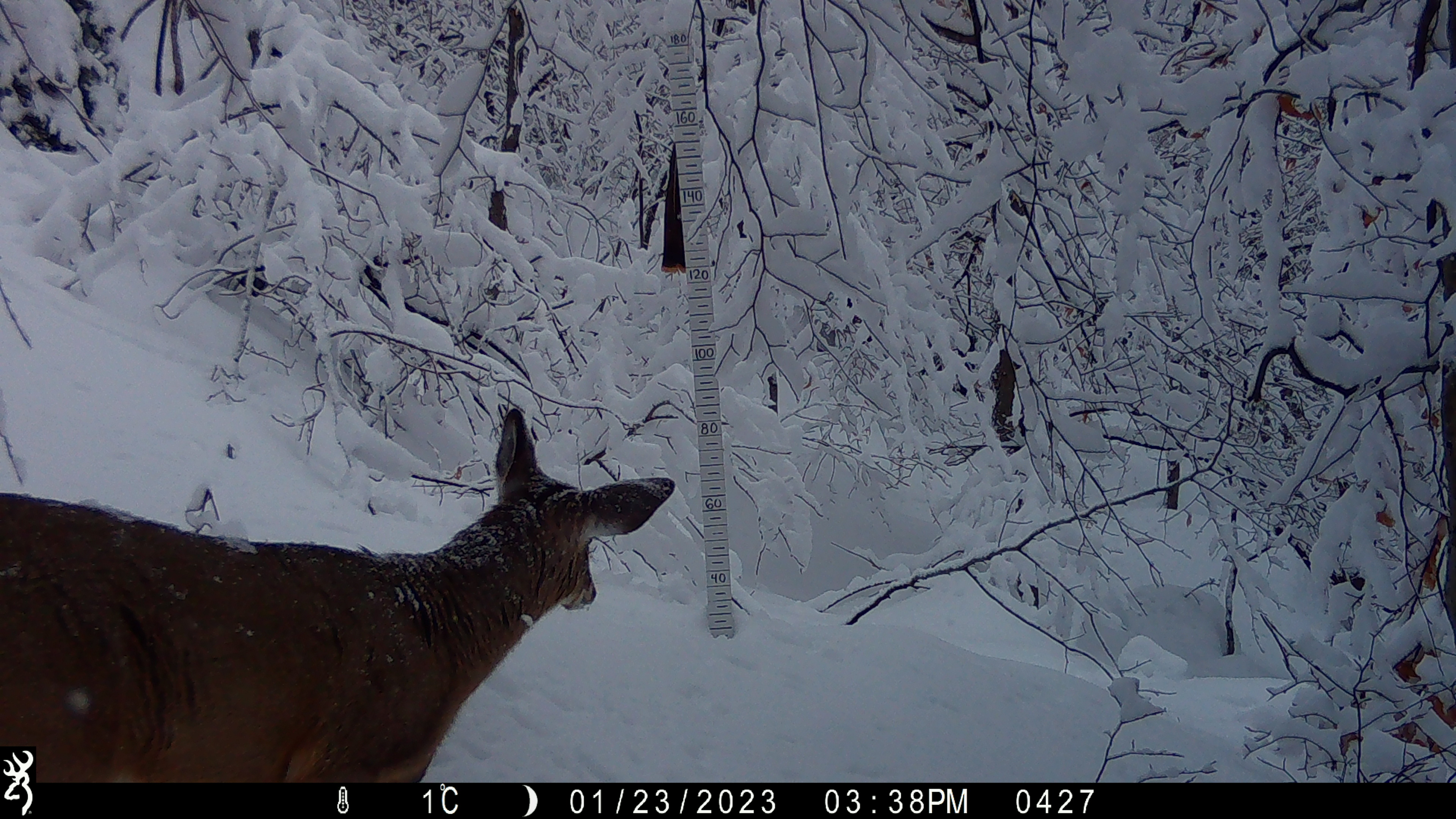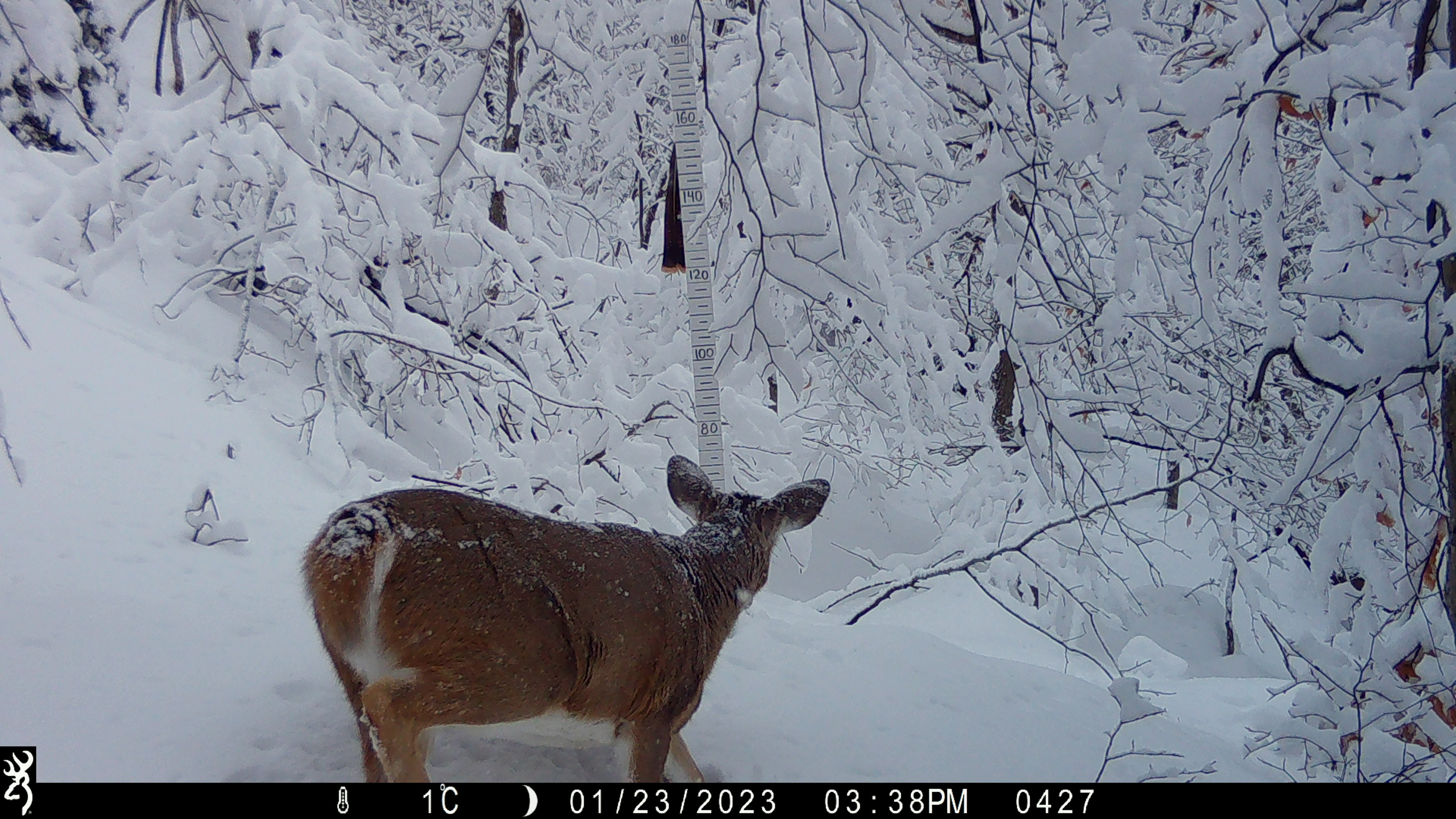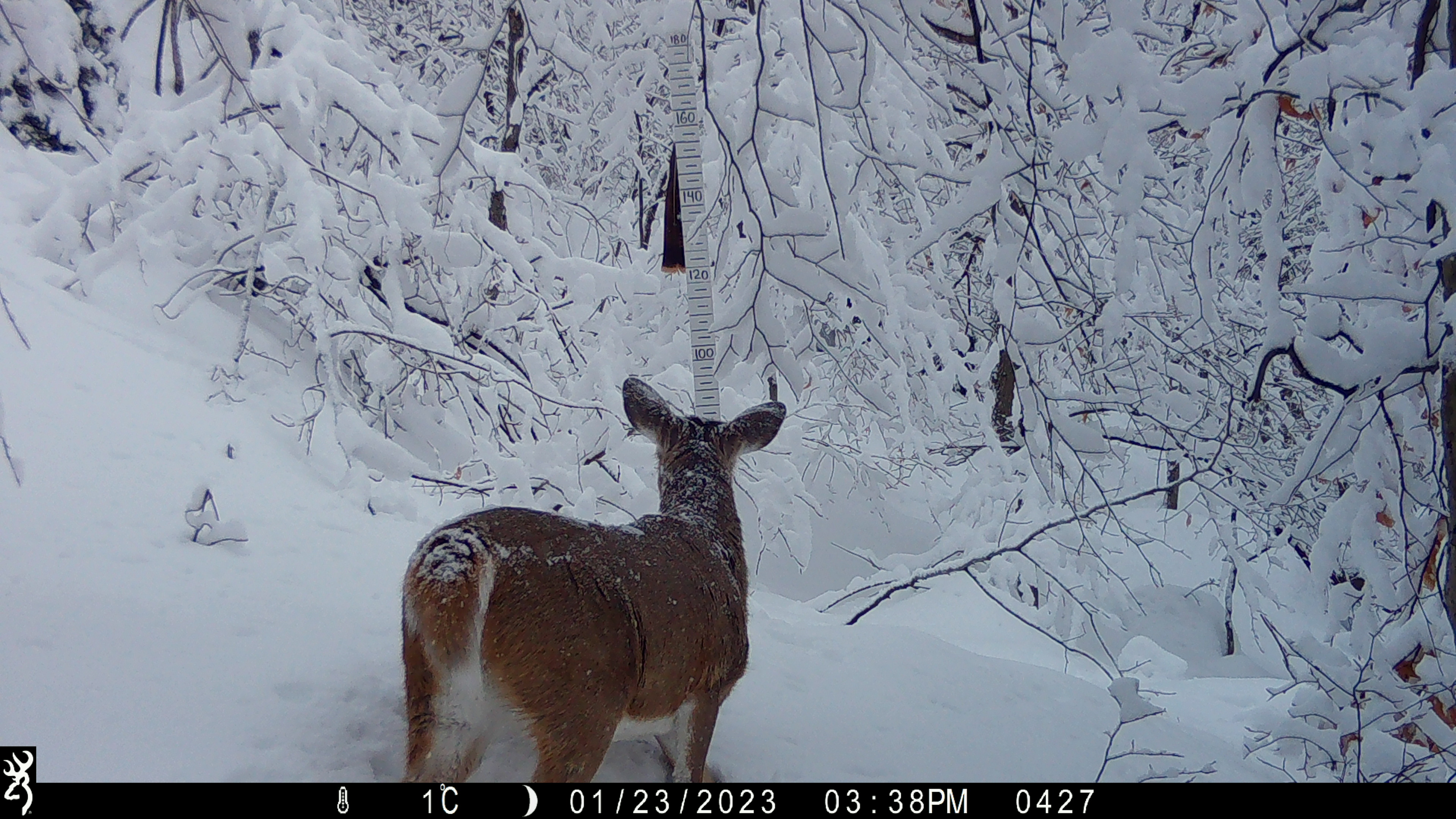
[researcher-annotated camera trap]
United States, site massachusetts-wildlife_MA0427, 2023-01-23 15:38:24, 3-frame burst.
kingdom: Animalia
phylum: Chordata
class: Mammalia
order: Artiodactyla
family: Cervidae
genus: Odocoileus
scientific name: Odocoileus virginianus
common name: white-tailed deer